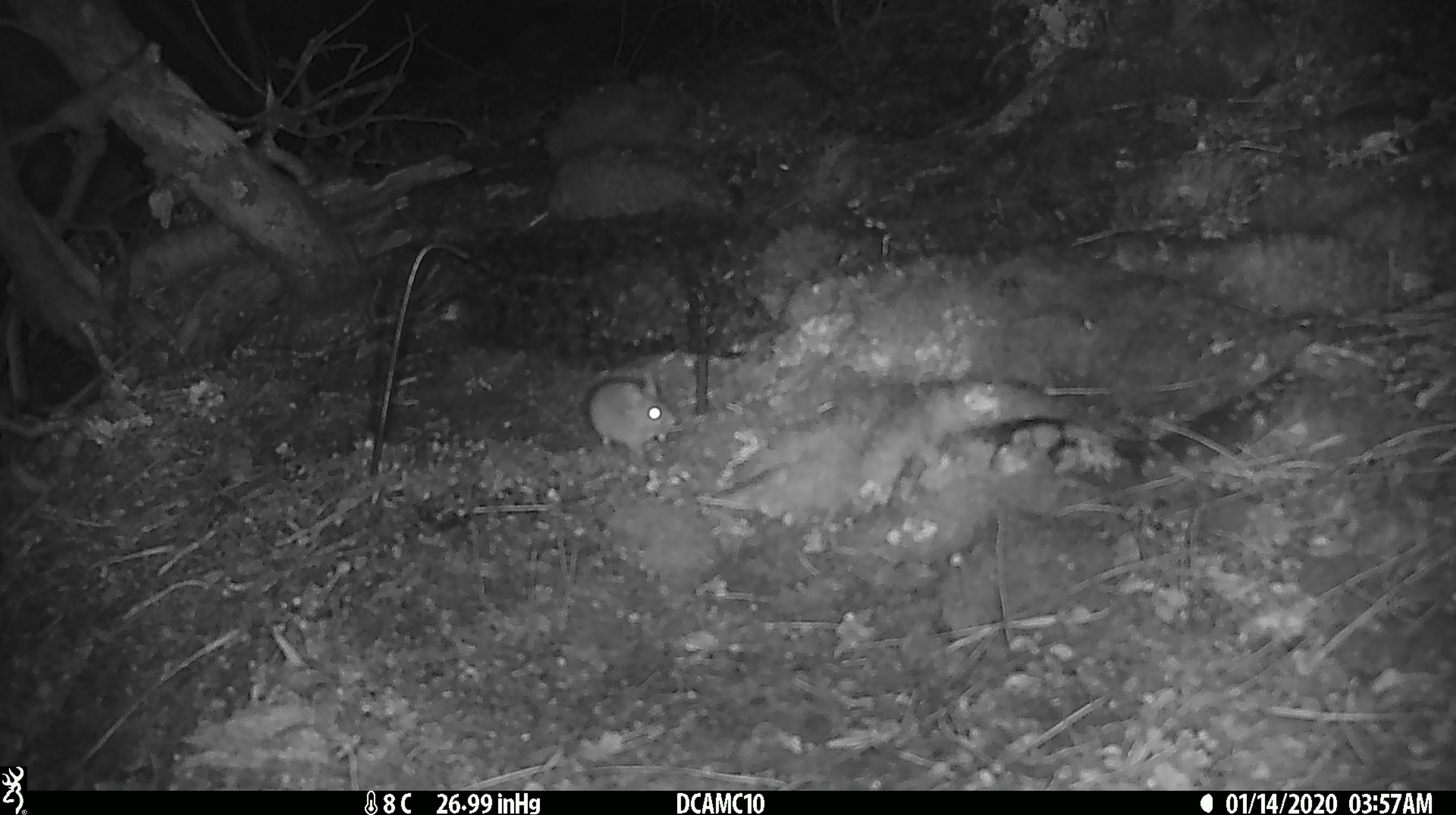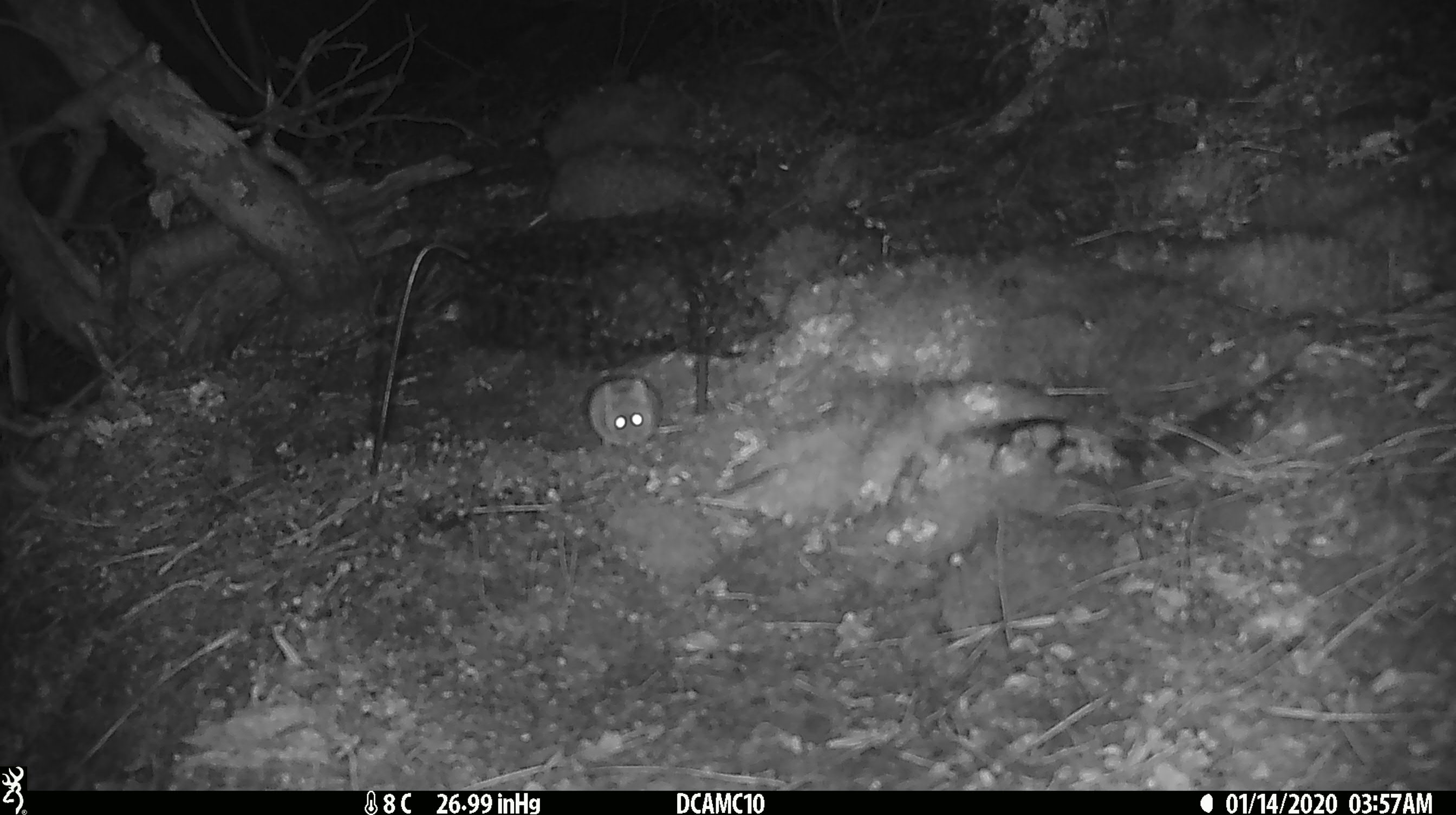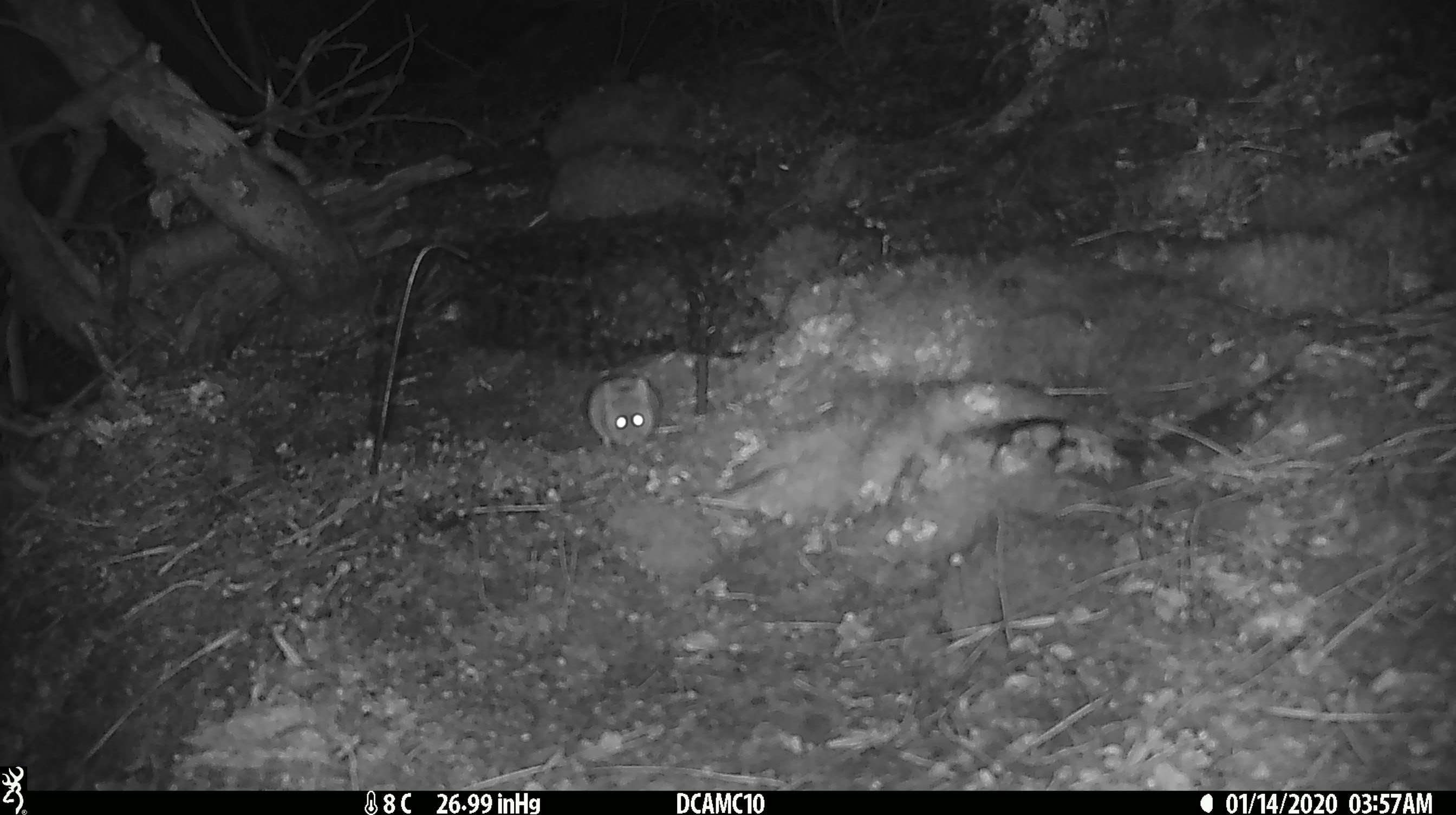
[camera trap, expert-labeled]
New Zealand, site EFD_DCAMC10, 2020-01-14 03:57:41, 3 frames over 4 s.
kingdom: Animalia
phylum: Chordata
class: Mammalia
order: Rodentia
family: Muridae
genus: Mus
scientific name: Mus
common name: mouse